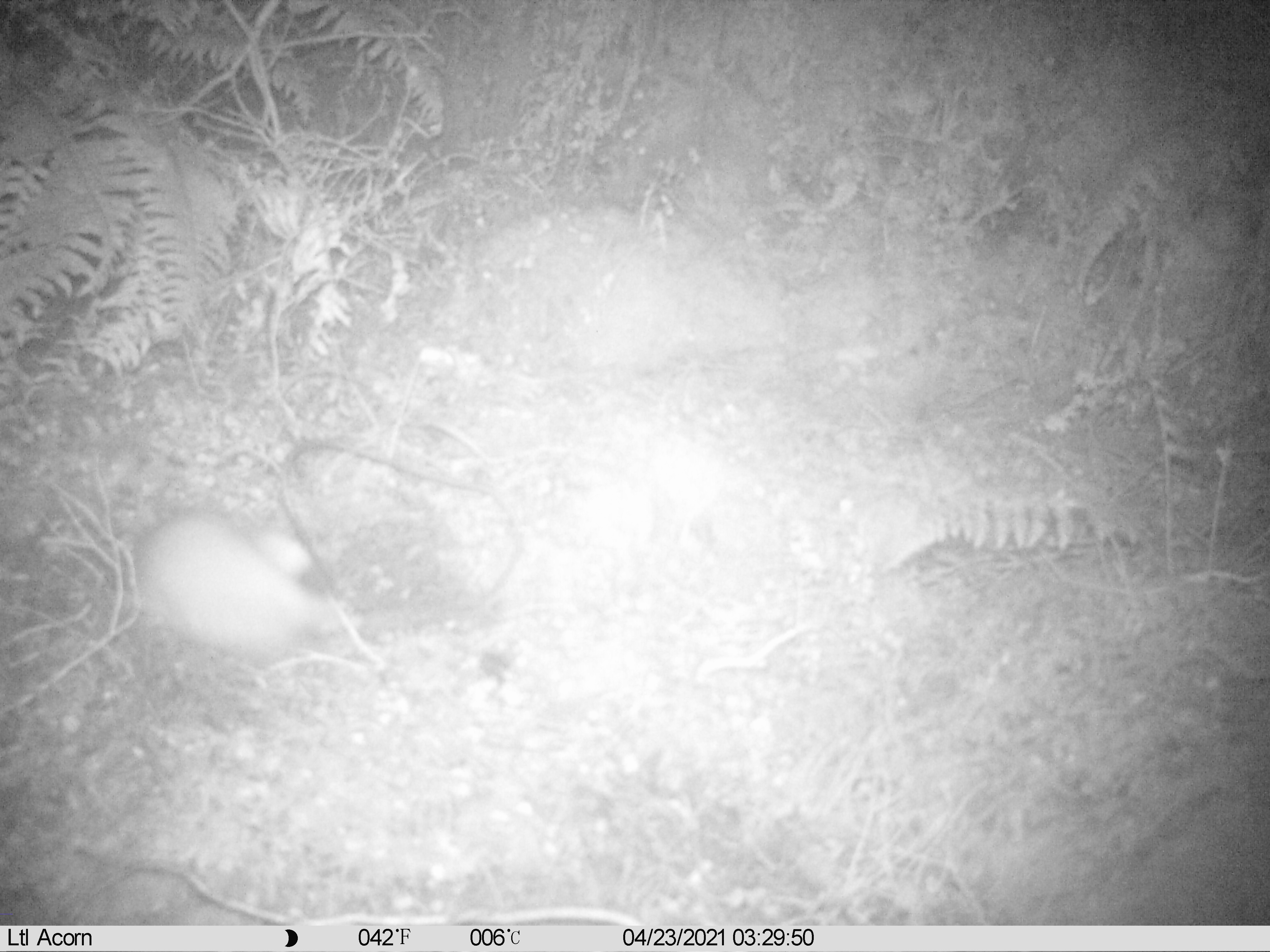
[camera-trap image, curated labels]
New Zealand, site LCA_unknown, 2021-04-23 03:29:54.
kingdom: Animalia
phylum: Chordata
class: Mammalia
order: Carnivora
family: Mustelidae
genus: Mustela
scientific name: Mustela erminea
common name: stoat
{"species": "stoat (Mustela erminea)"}